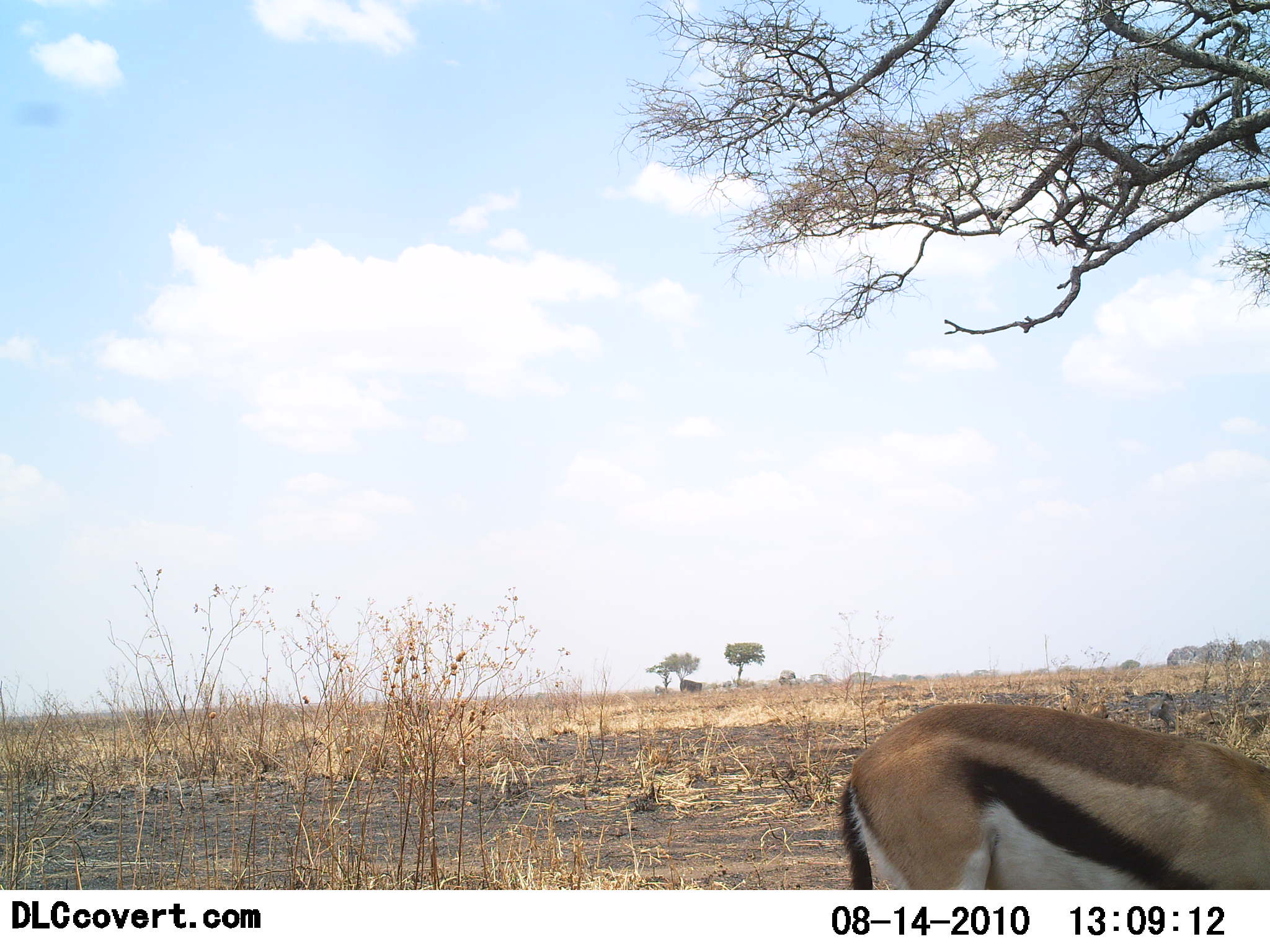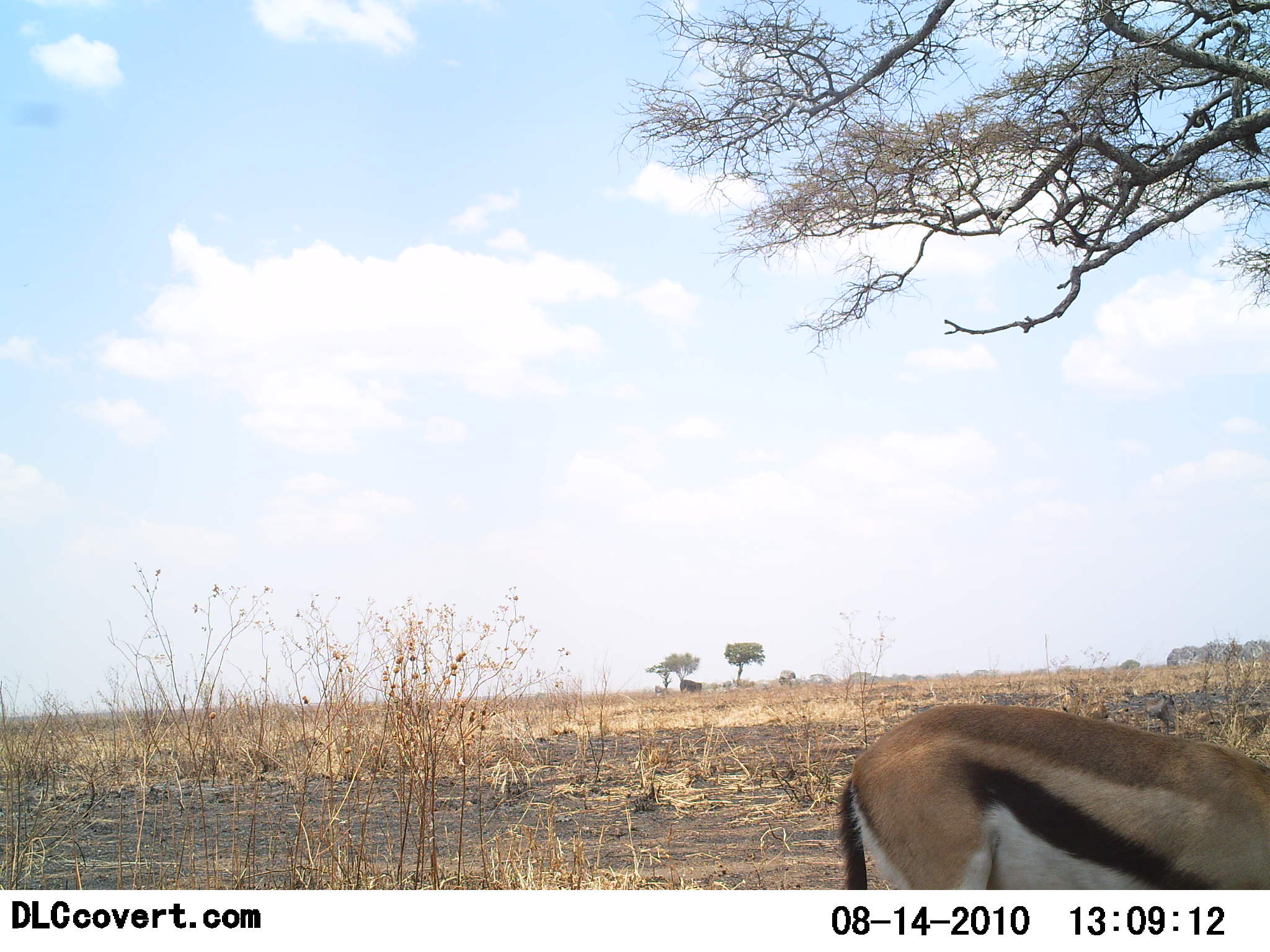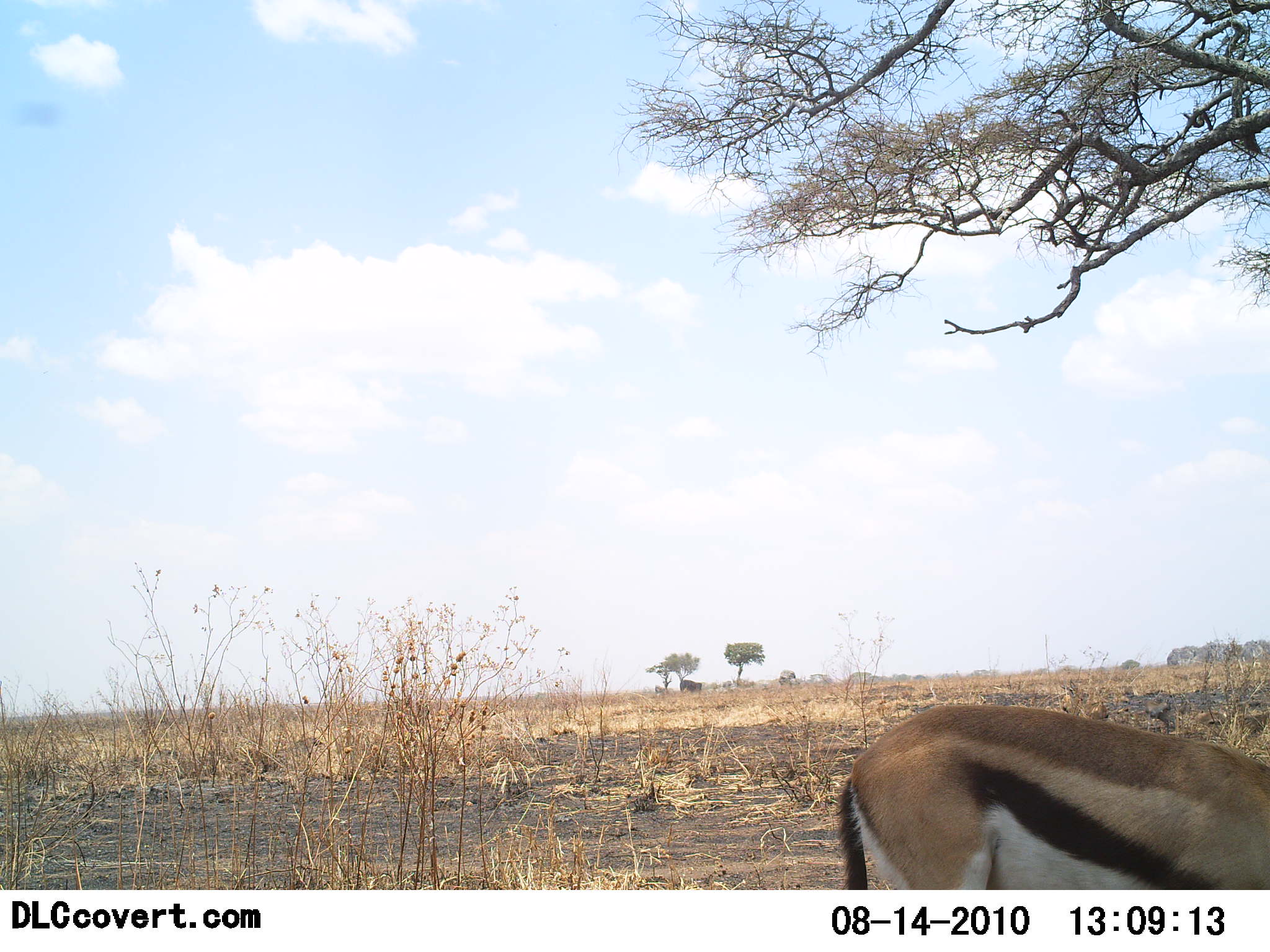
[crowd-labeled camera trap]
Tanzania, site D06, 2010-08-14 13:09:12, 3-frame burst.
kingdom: Animalia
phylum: Chordata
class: Mammalia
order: Artiodactyla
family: Bovidae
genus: Eudorcas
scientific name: Eudorcas thomsonii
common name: thomson's gazelle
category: gazellethomsons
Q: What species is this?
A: Gazellethomsons (thomson's gazelle) (Eudorcas thomsonii).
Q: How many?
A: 1.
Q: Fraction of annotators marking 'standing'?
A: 62%.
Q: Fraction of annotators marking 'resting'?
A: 8%.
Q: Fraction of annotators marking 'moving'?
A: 0%.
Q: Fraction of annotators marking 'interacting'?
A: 0%.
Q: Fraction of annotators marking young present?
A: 0%.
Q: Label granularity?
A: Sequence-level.